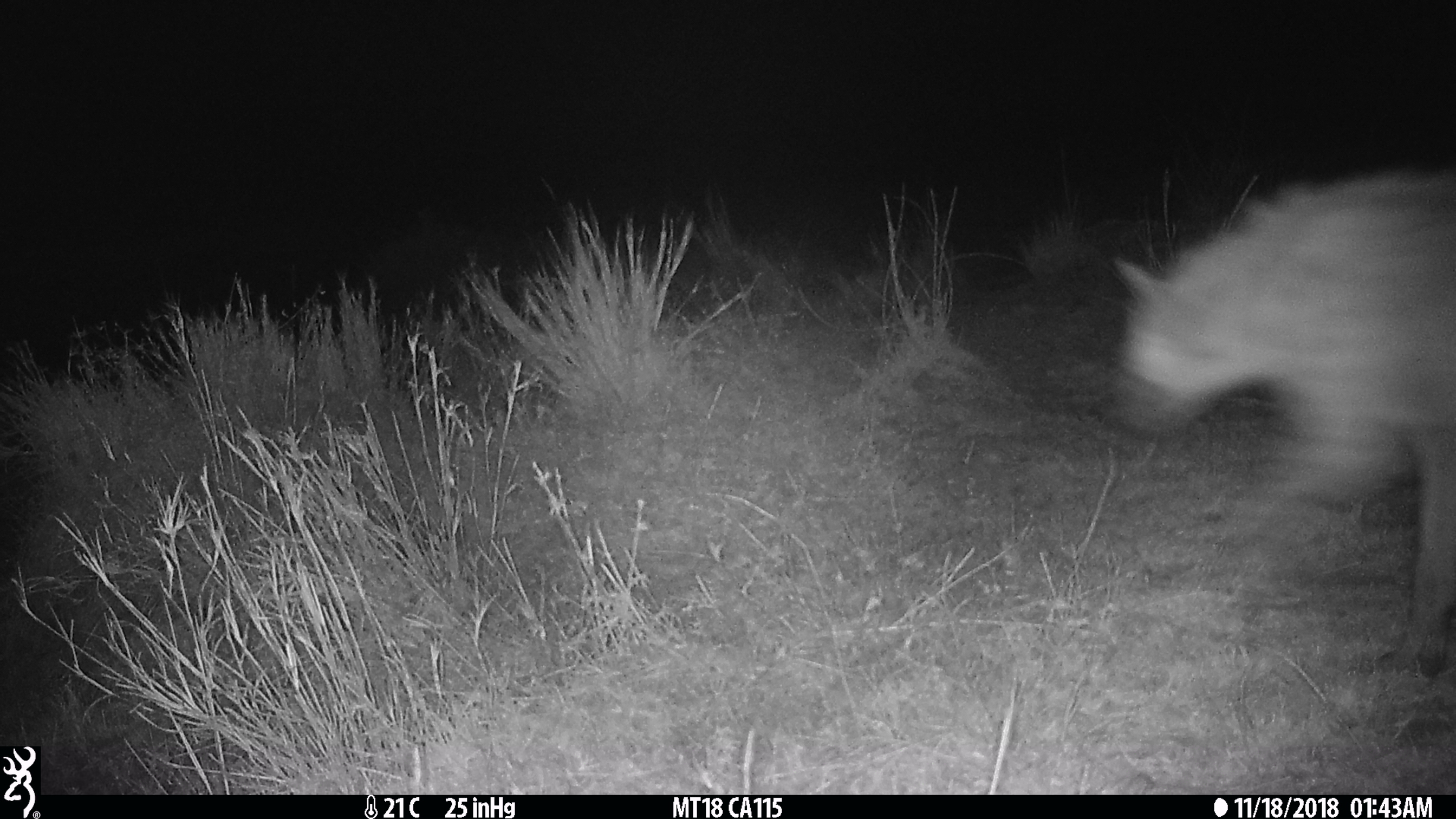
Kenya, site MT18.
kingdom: Animalia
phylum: Chordata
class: Mammalia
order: Carnivora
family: Hyaenidae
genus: Crocuta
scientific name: Crocuta crocuta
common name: spotted hyena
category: hyena spotted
Hyena spotted (spotted hyena) (Crocuta crocuta).